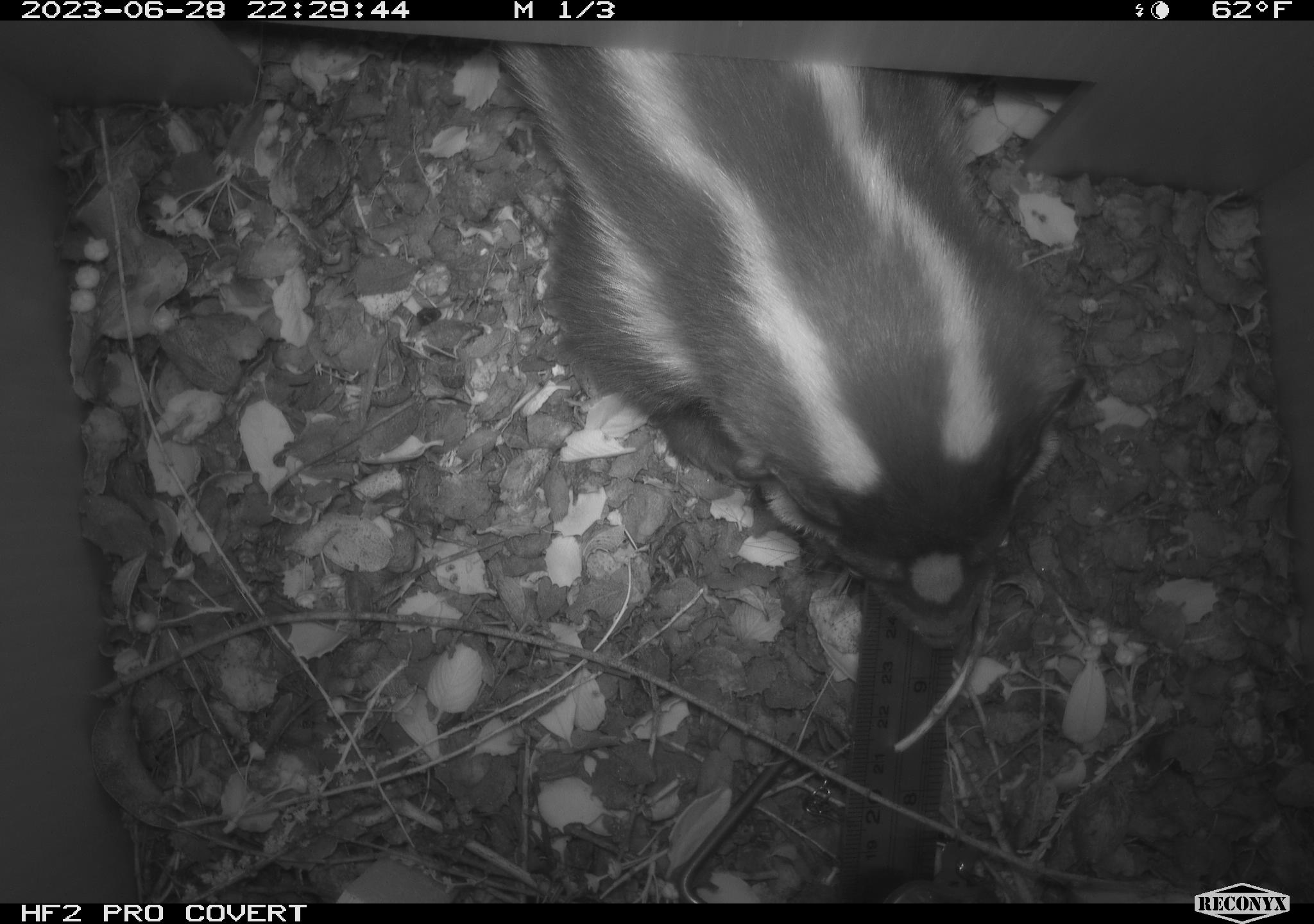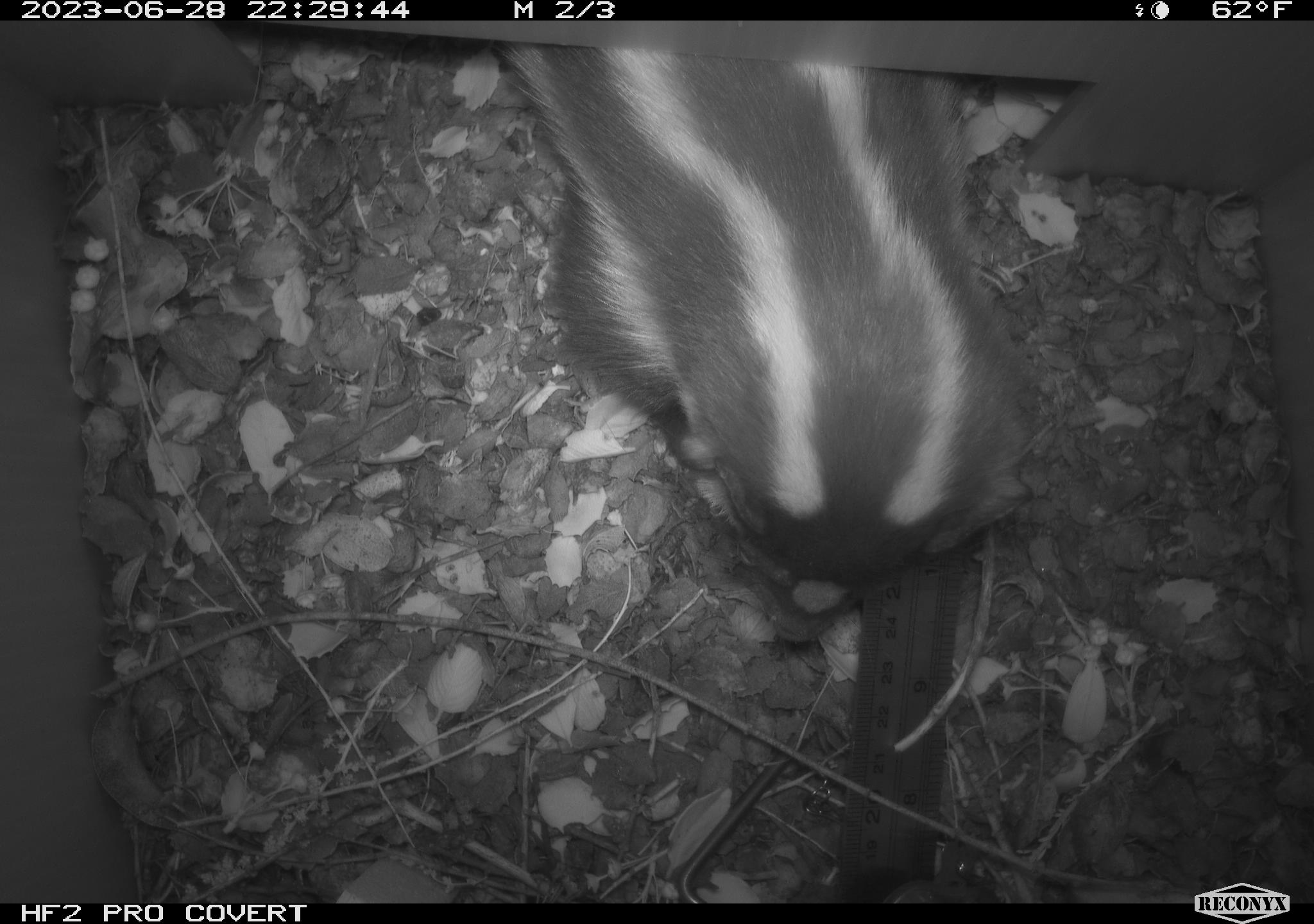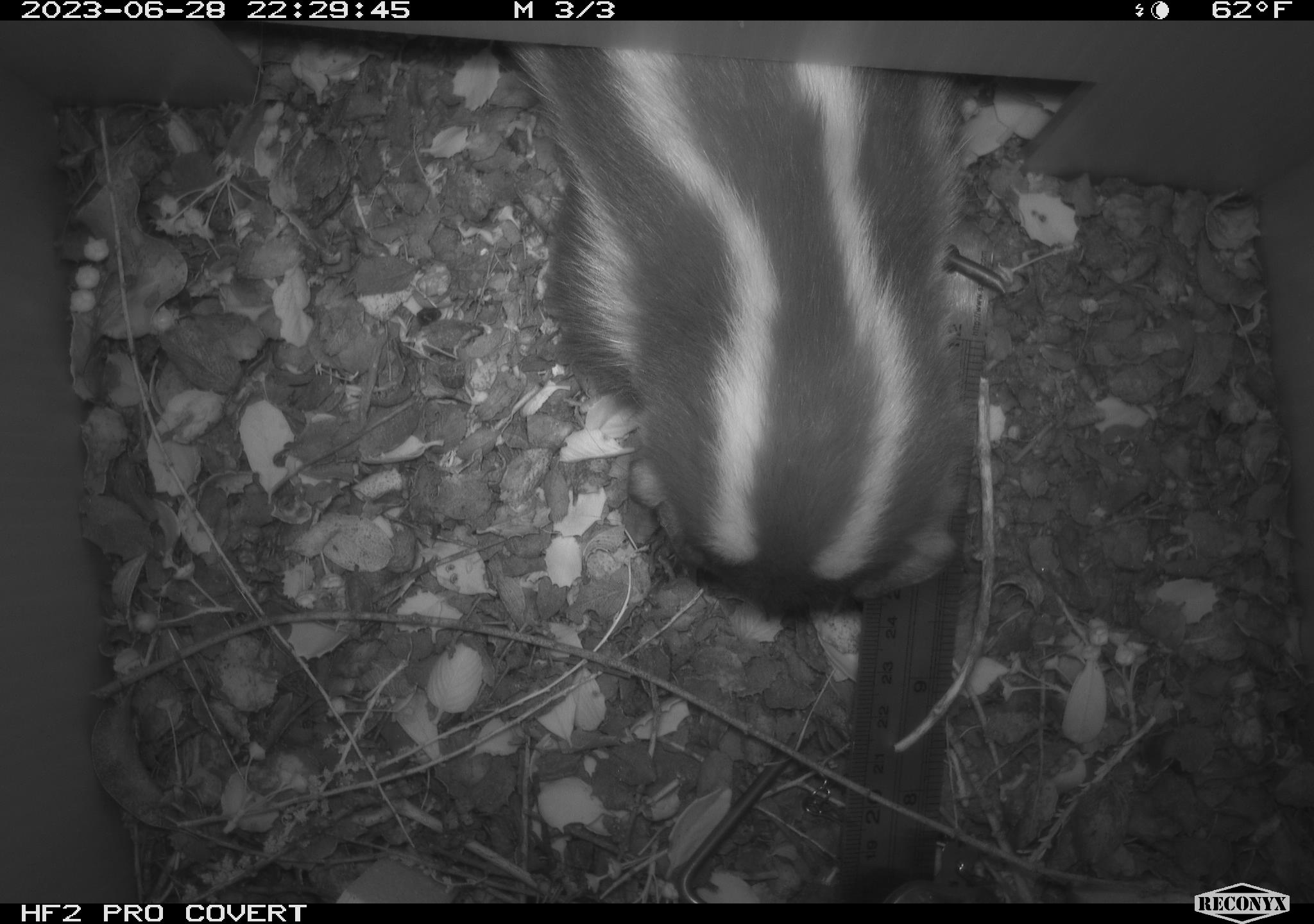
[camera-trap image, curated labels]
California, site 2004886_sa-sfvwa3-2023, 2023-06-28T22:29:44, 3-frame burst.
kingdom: Animalia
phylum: Chordata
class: Mammalia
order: Carnivora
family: Mephitidae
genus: Spilogale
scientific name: Spilogale gracilis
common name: western spotted skunk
Western spotted skunk (Spilogale gracilis).